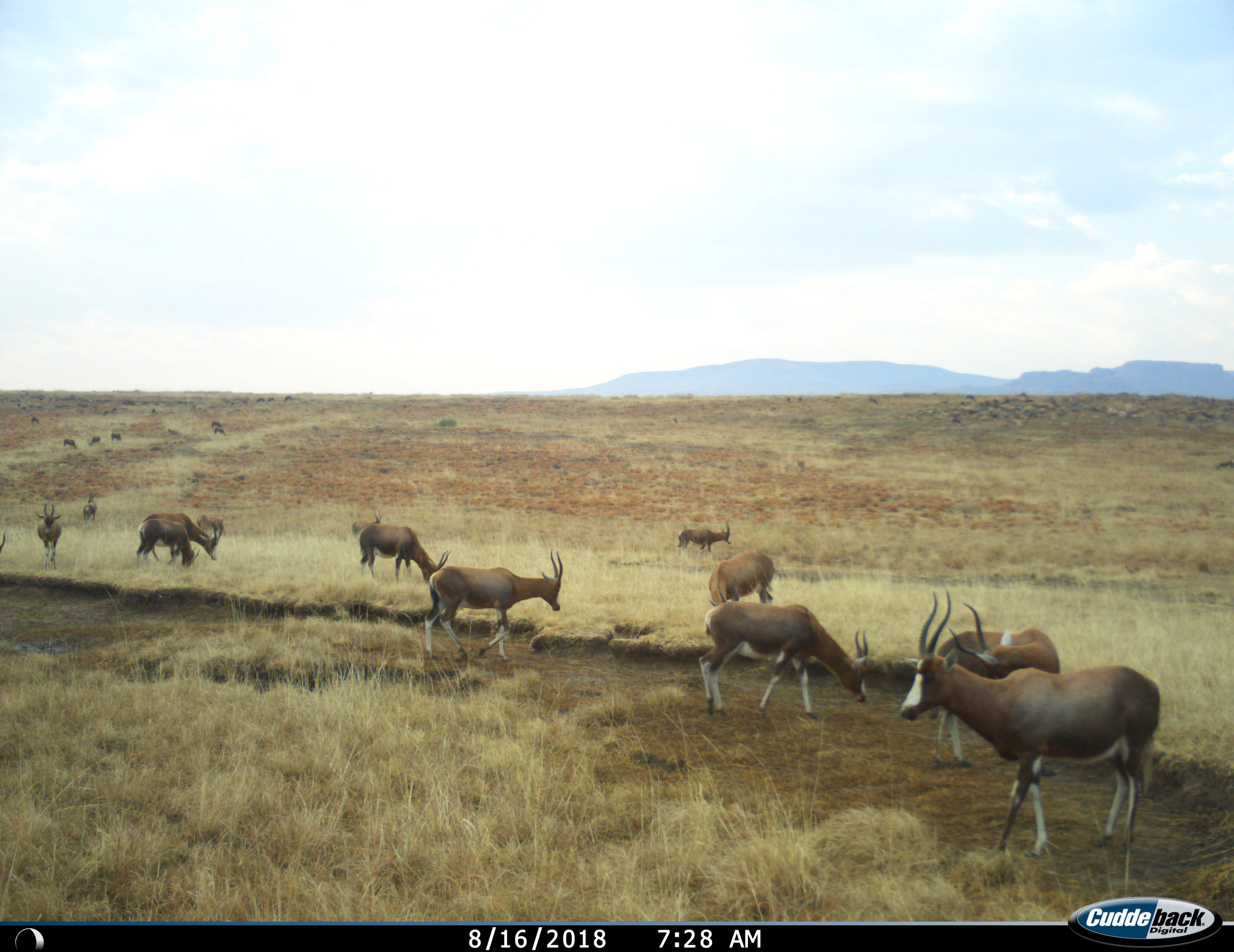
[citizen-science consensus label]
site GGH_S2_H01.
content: unidentified animal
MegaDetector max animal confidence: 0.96